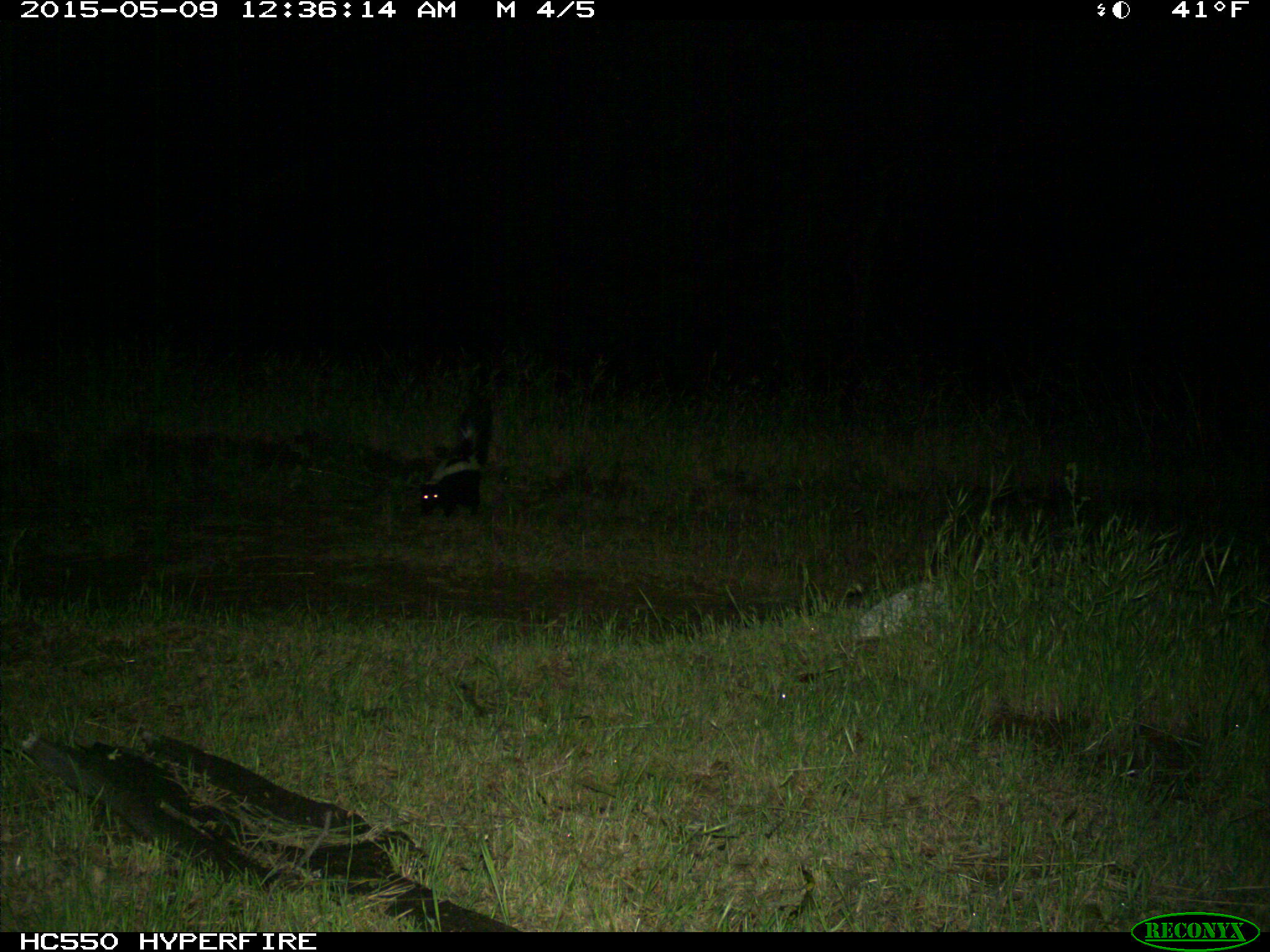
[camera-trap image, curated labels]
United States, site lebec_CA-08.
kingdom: Animalia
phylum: Chordata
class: Mammalia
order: Carnivora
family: Mephitidae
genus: Mephitis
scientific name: Mephitis mephitis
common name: striped skunk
Mephitis mephitis (striped skunk).